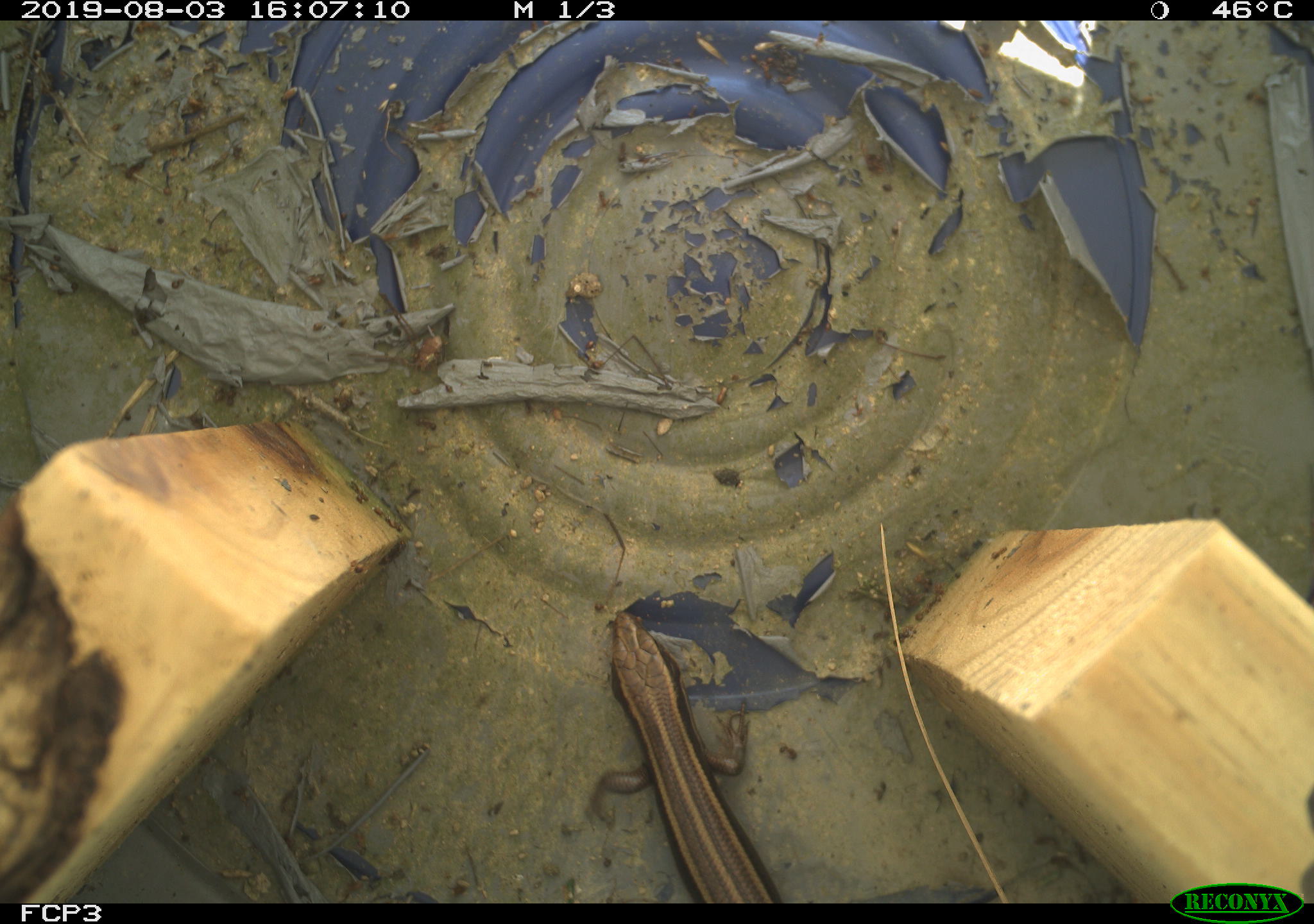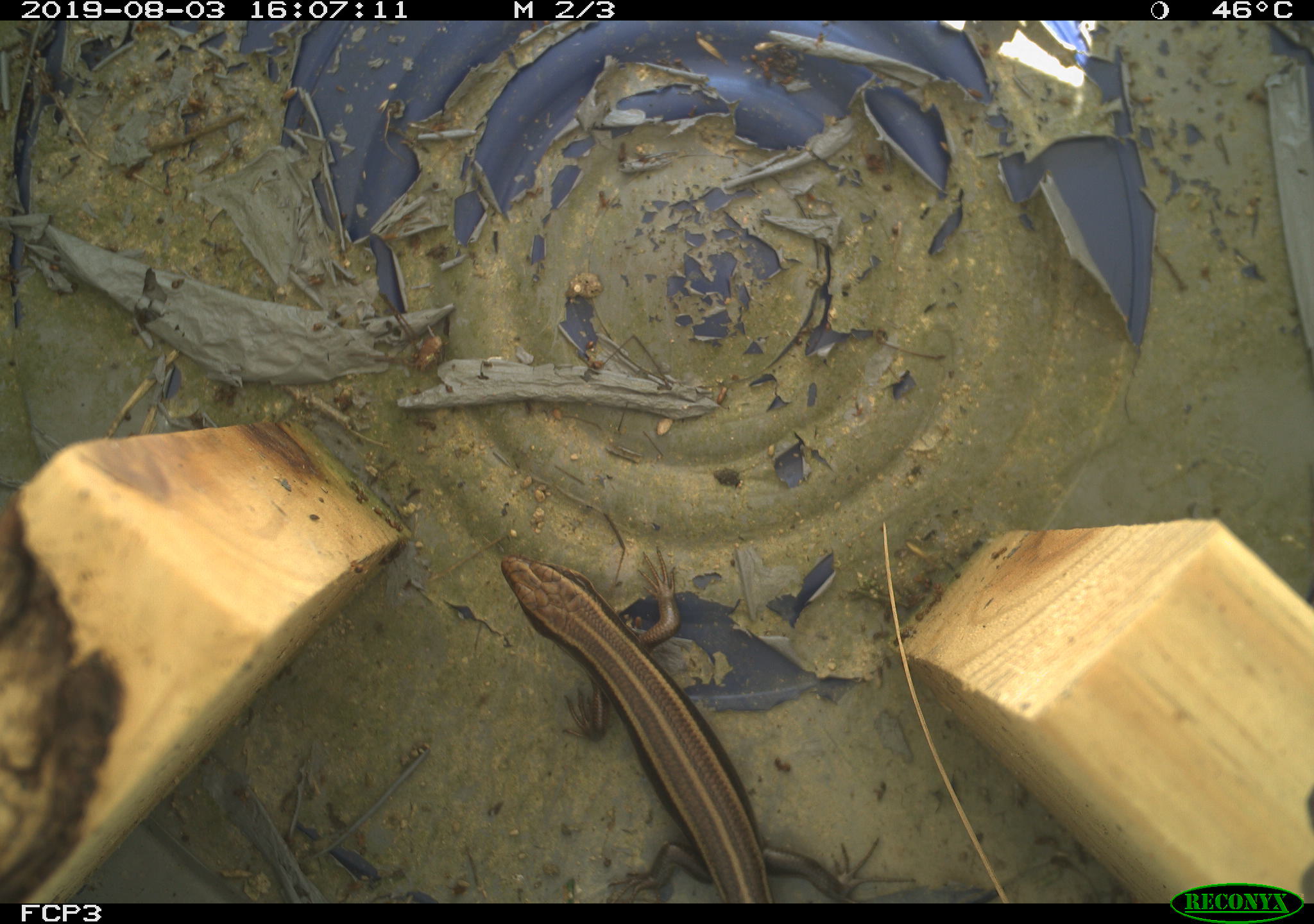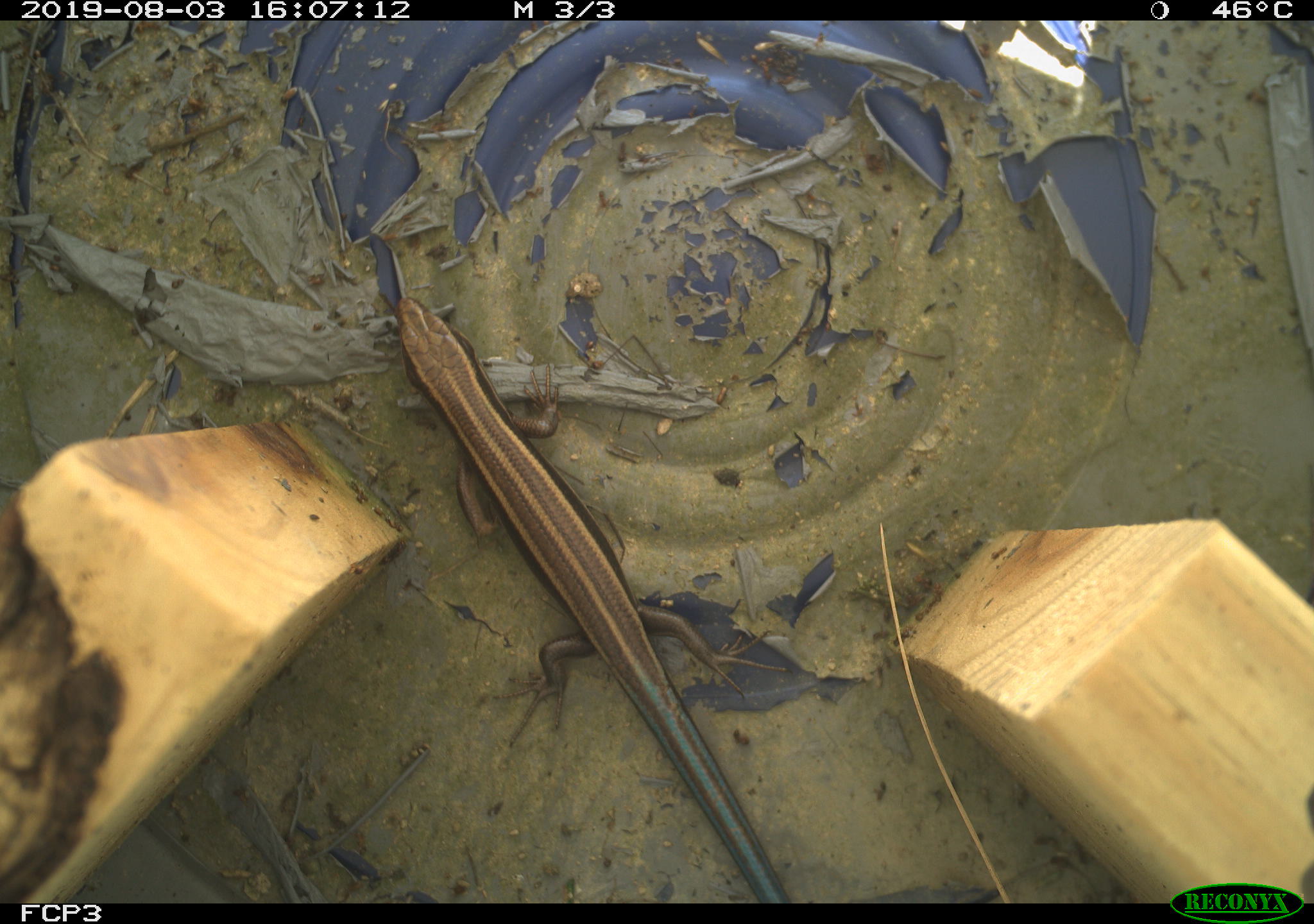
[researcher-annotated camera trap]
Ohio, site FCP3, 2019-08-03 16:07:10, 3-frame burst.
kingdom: Animalia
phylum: Chordata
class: Reptilia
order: Squamata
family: Scincidae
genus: Plestiodon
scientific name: Plestiodon fasciatus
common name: common five-lined skink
Common five-lined skink (Plestiodon fasciatus).